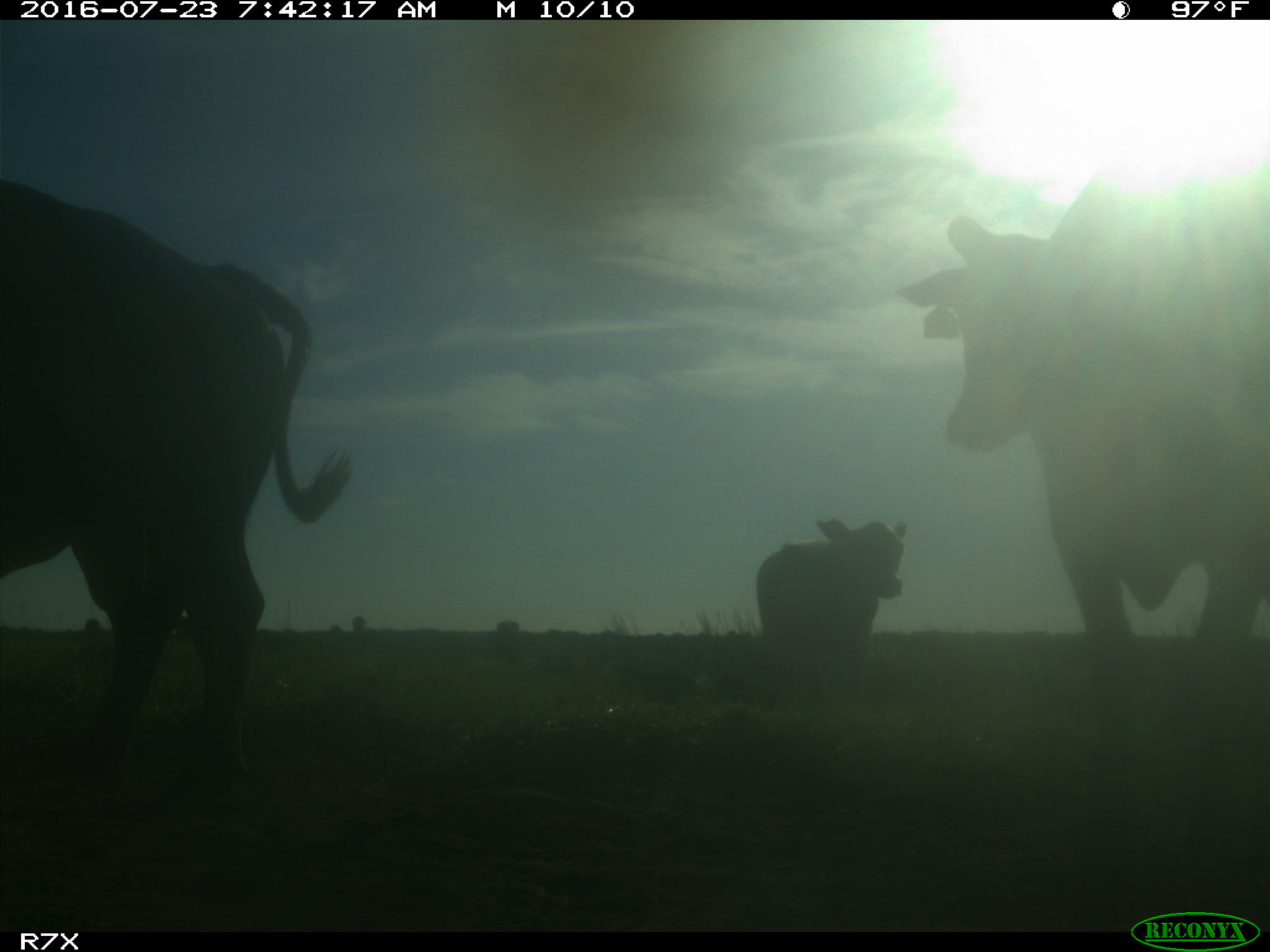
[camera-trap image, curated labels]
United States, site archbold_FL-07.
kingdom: Animalia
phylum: Chordata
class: Mammalia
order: Artiodactyla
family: Bovidae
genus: Bos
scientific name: Bos taurus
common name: domestic cow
Bos taurus (domestic cow).